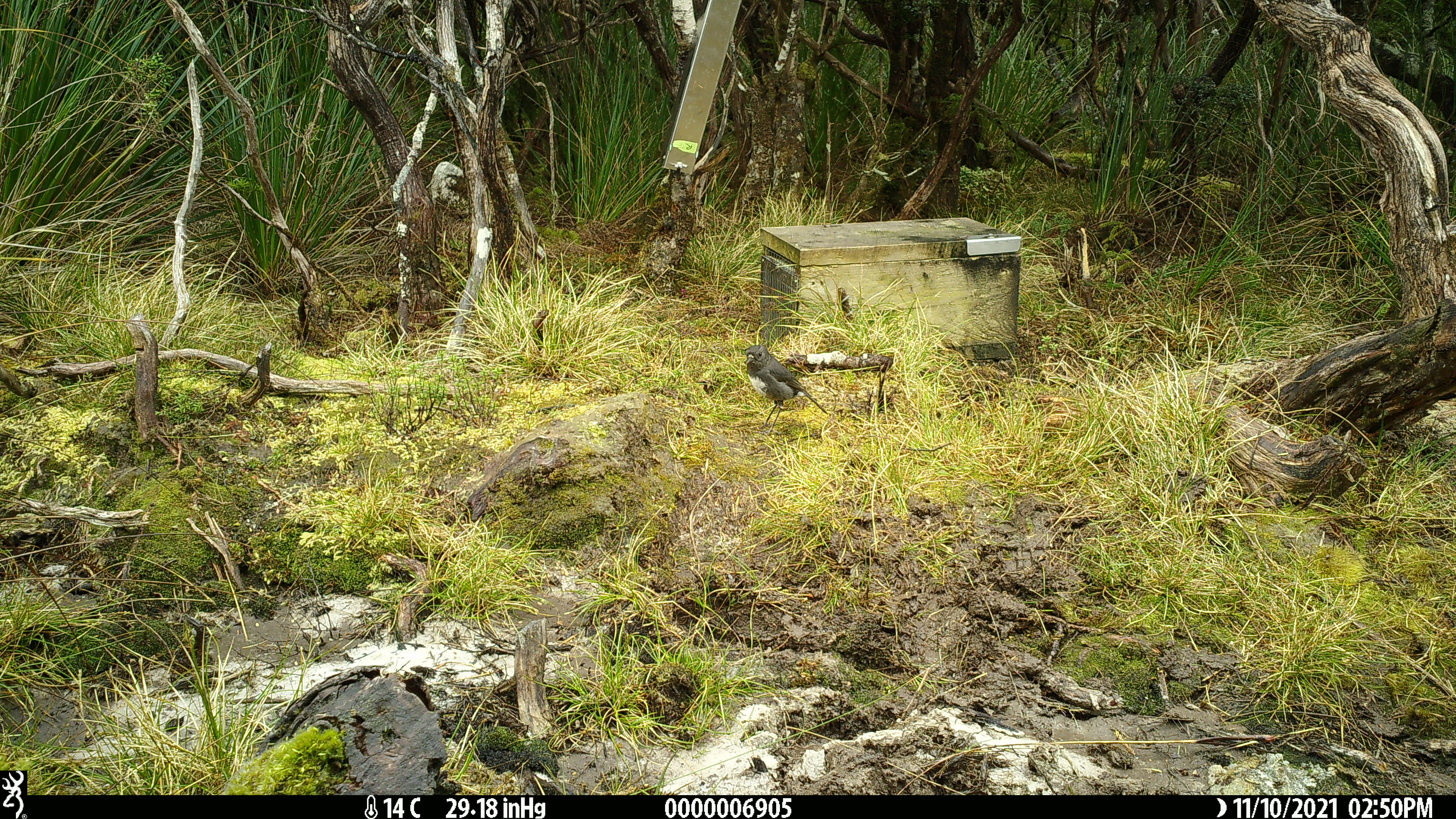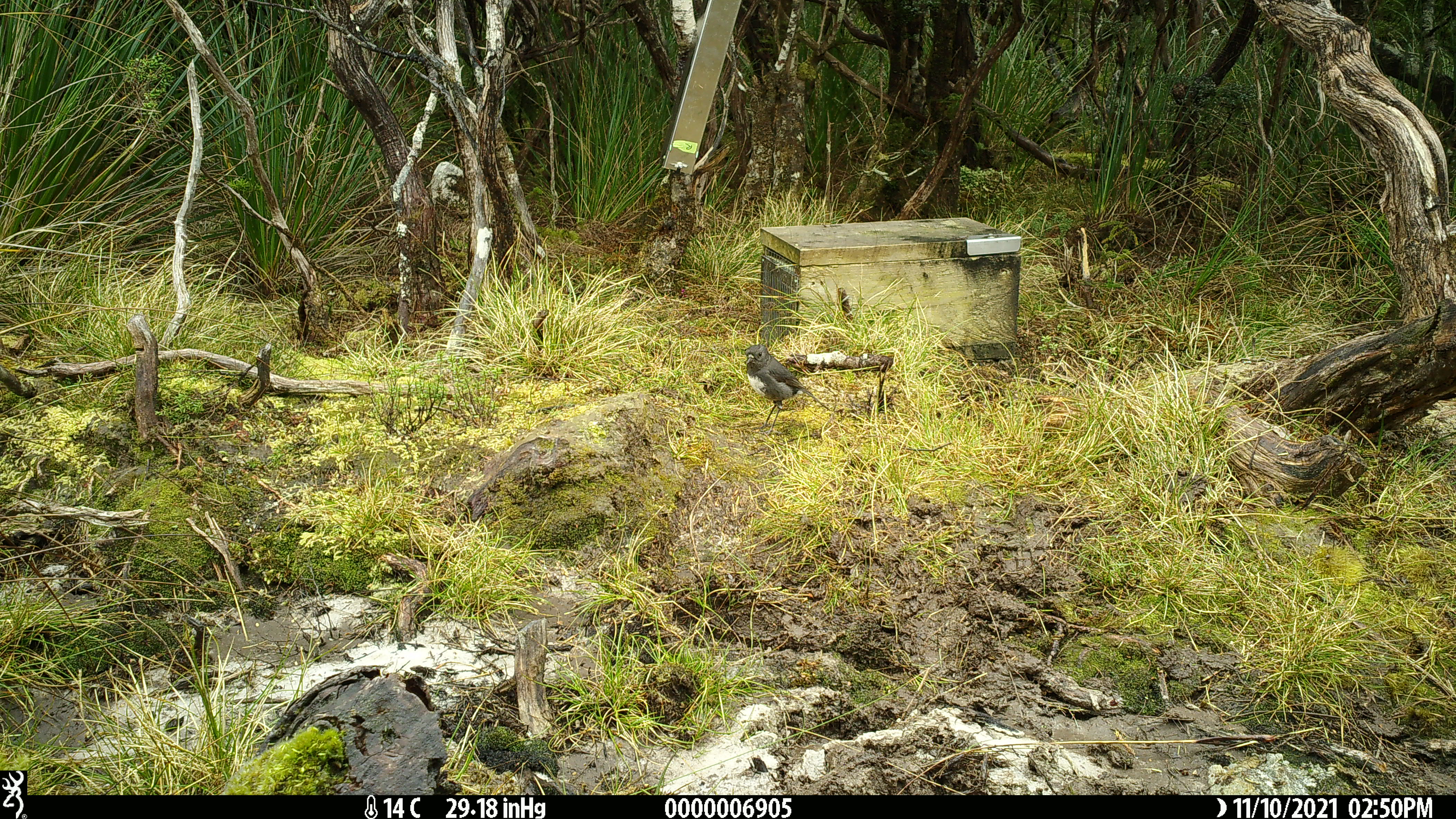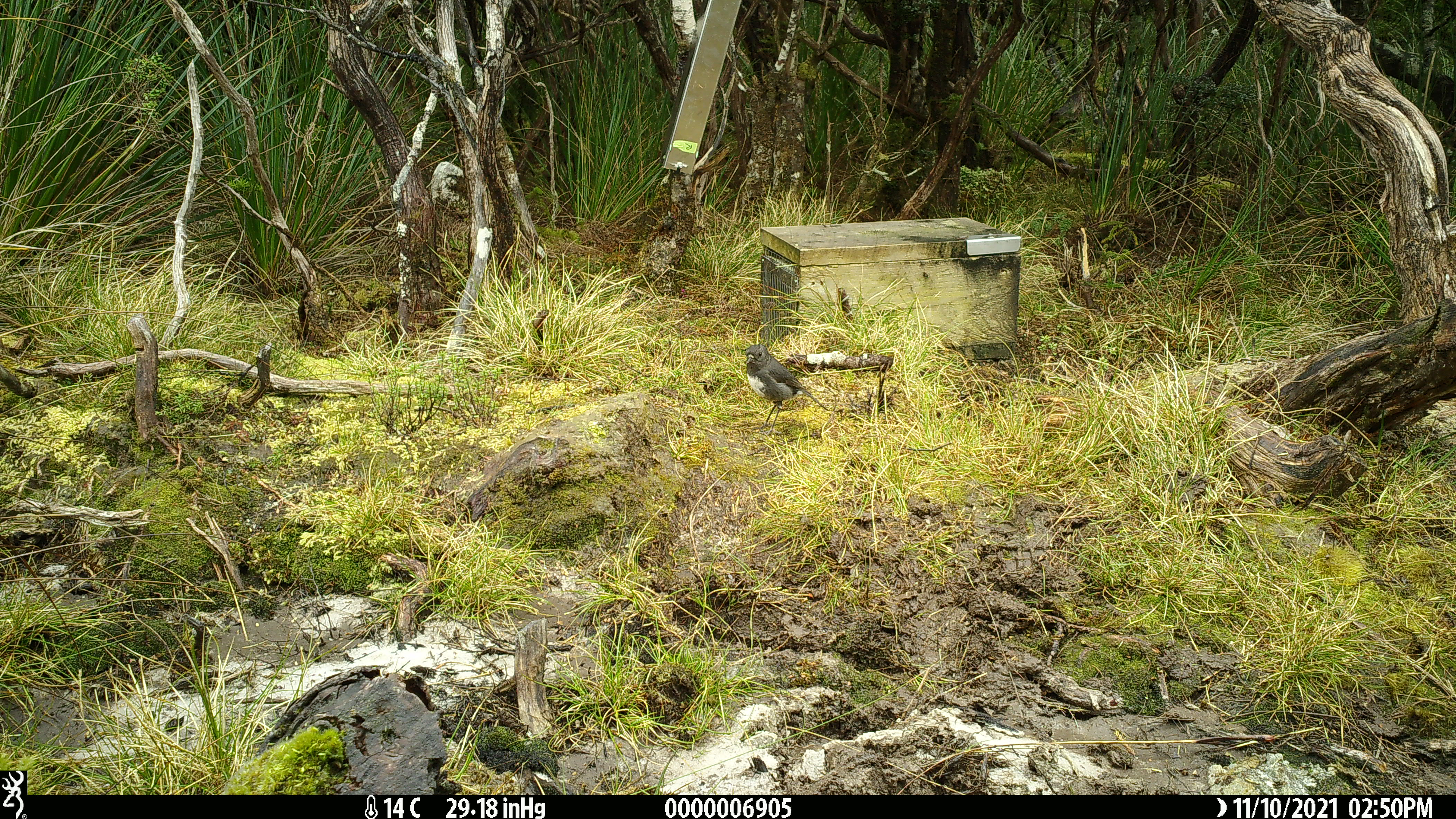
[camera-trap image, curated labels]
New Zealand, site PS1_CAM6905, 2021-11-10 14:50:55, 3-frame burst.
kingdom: Animalia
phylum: Chordata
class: Aves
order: Passeriformes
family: Petroicidae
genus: Petroica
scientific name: Petroica australis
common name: new zealand robin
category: robin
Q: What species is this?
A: Robin (new zealand robin) (Petroica australis).